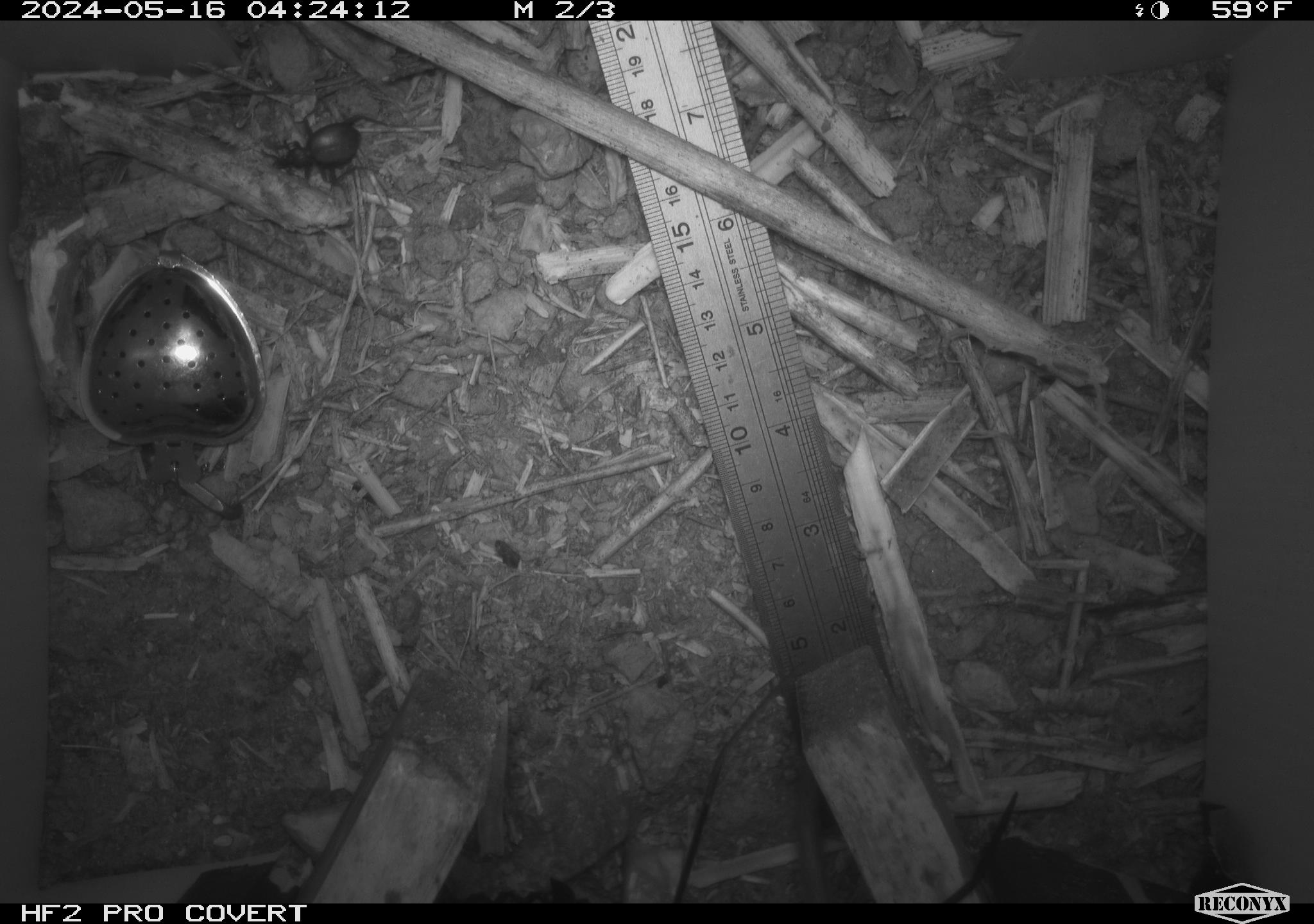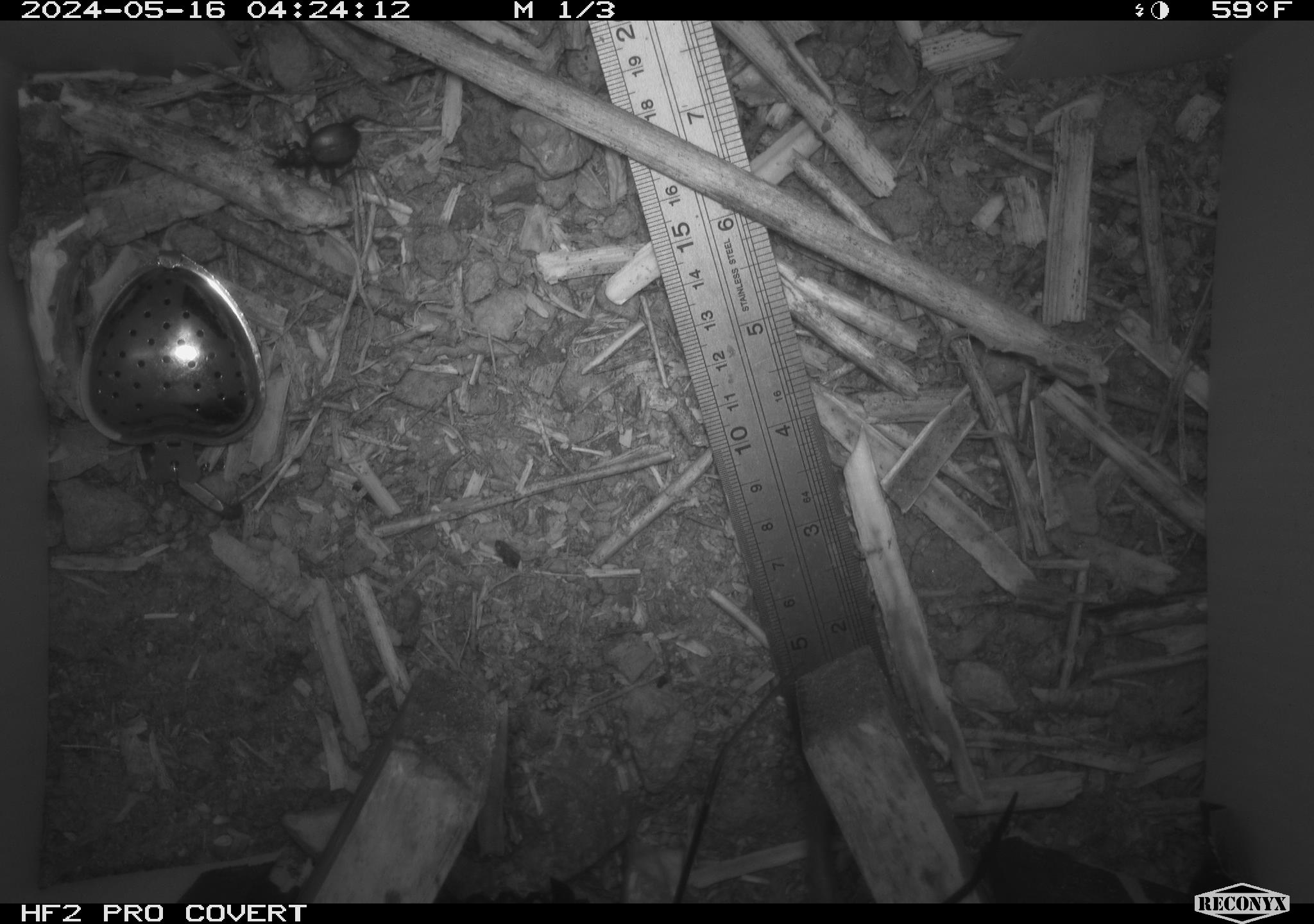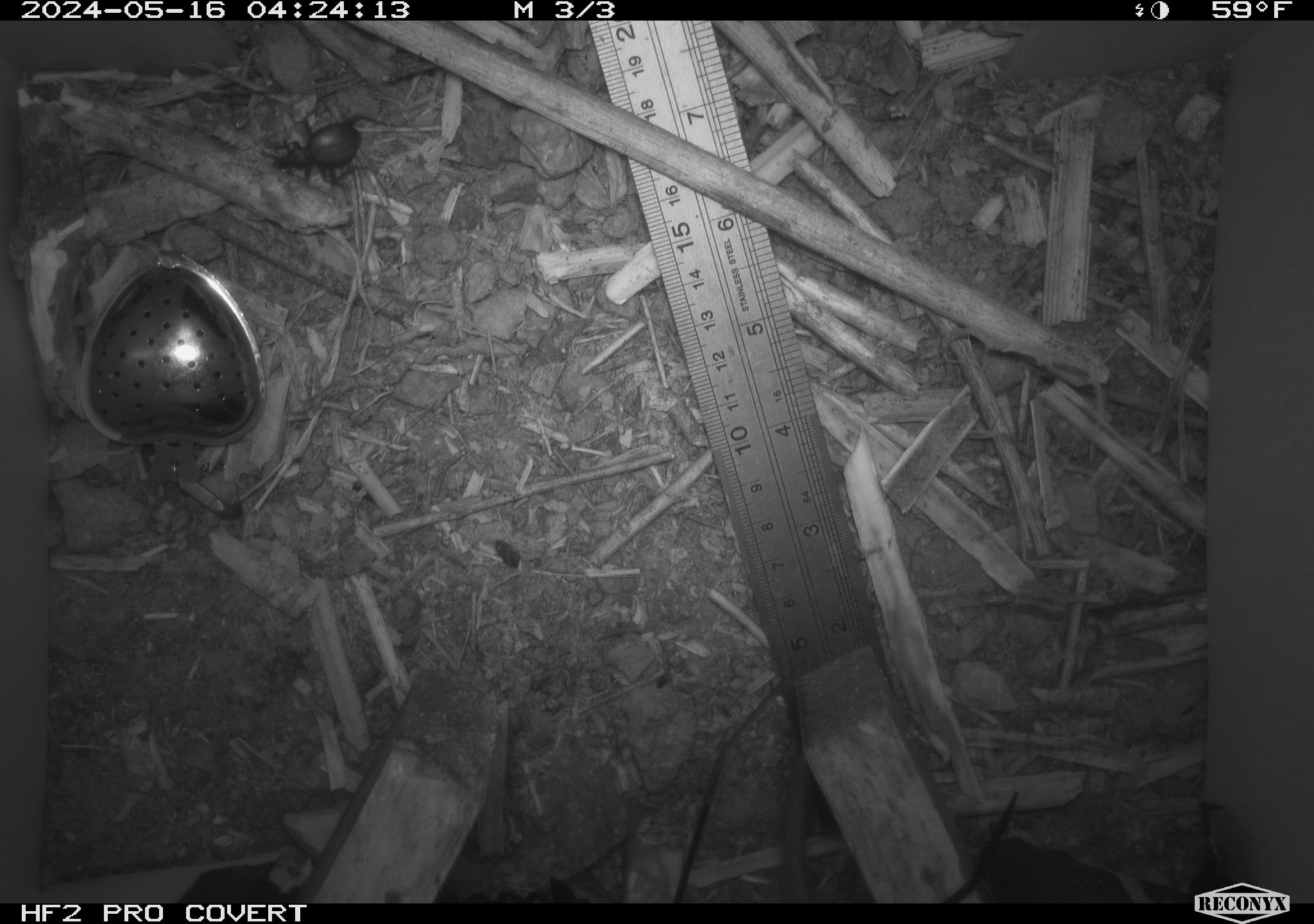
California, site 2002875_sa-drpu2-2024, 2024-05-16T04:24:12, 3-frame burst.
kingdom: Animalia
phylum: Arthropoda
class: Insecta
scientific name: Insecta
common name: insect